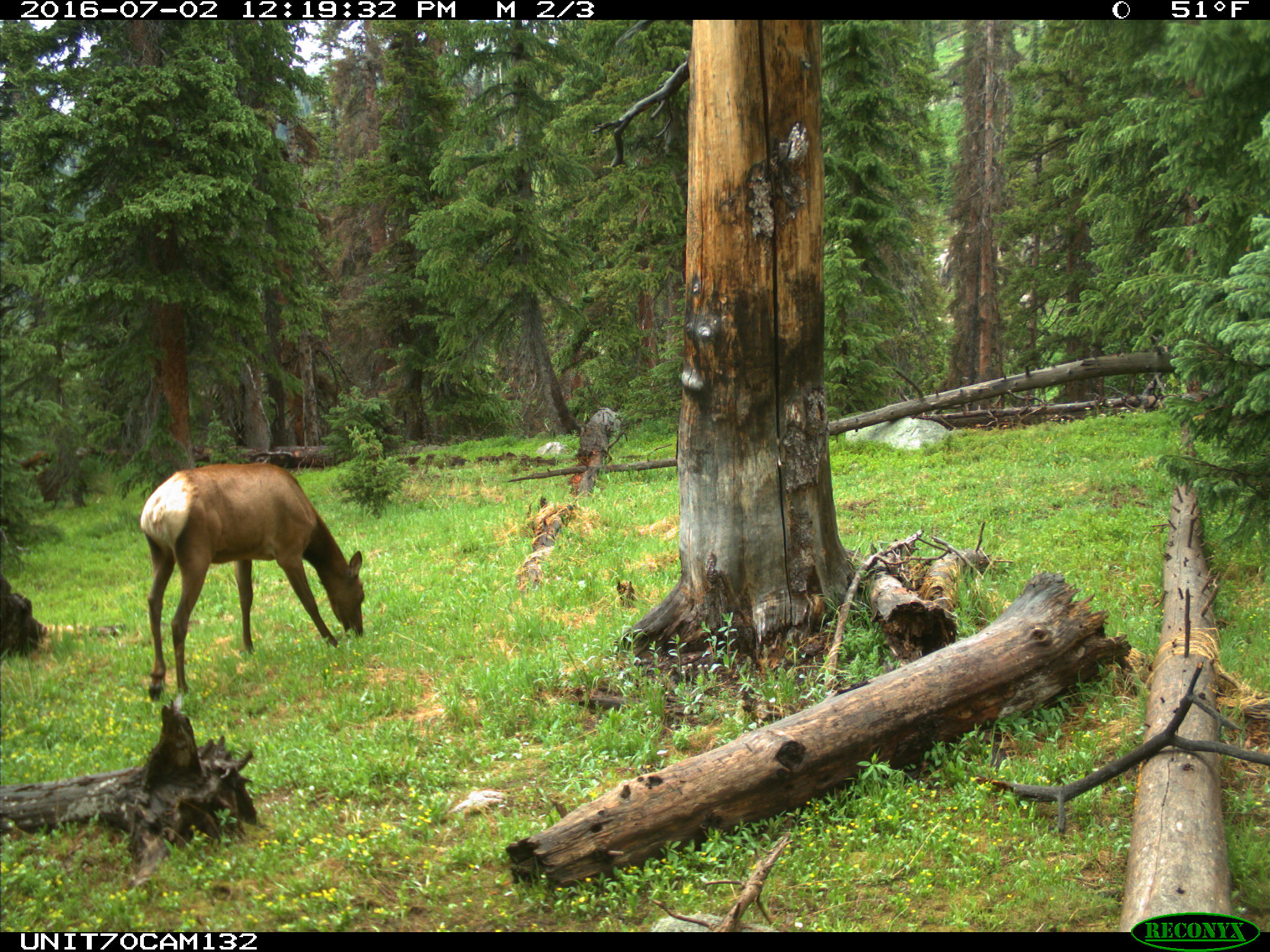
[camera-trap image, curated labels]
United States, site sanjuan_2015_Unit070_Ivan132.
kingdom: Animalia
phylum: Chordata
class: Mammalia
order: Artiodactyla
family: Cervidae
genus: Cervus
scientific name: Cervus elaphus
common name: red deer